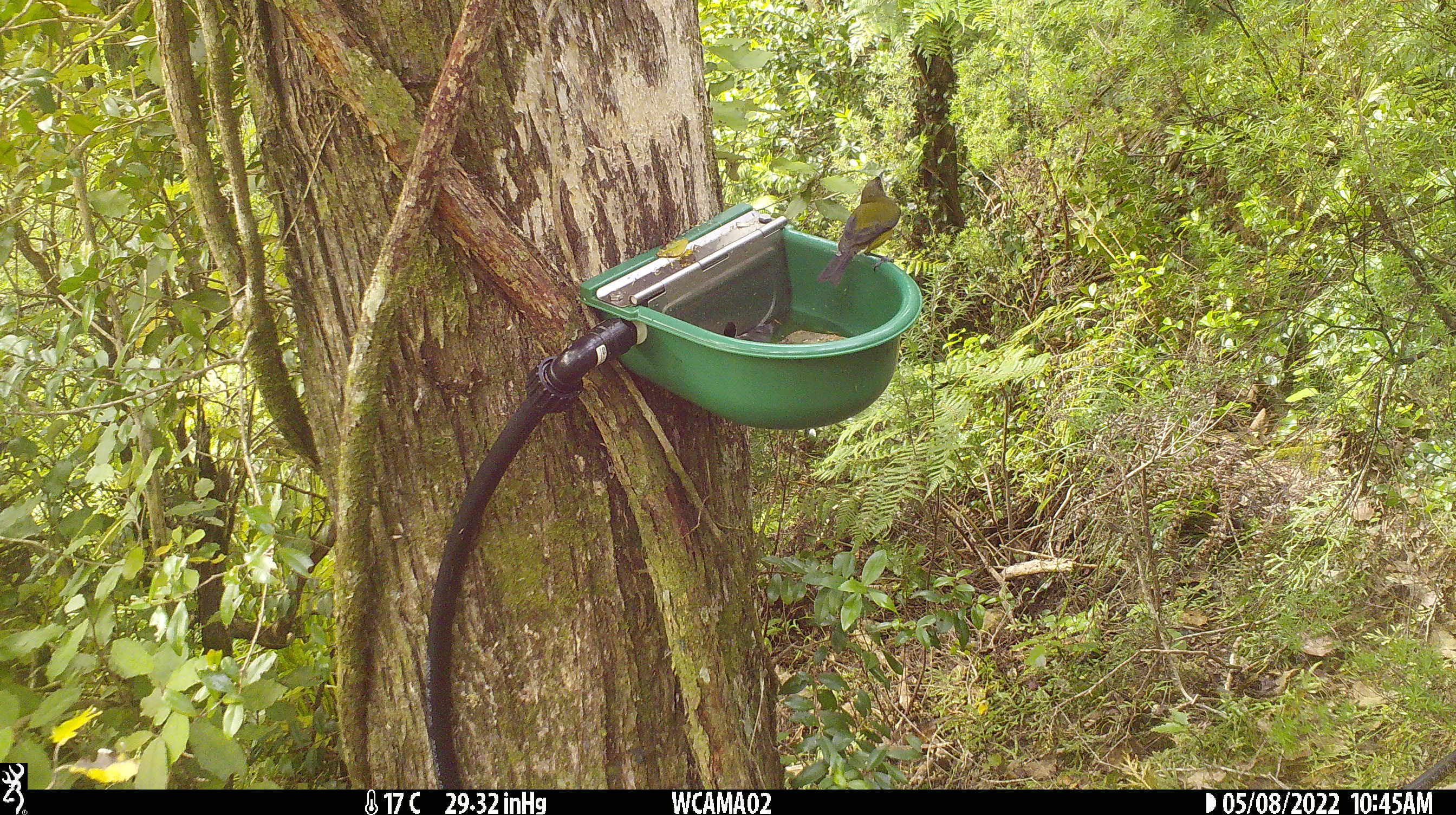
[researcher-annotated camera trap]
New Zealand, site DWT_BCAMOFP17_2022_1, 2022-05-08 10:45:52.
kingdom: Animalia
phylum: Chordata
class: Aves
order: Passeriformes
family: Meliphagidae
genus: Anthornis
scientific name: Anthornis melanura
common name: new zealand bellbird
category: bellbird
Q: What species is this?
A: Bellbird (new zealand bellbird) (Anthornis melanura).